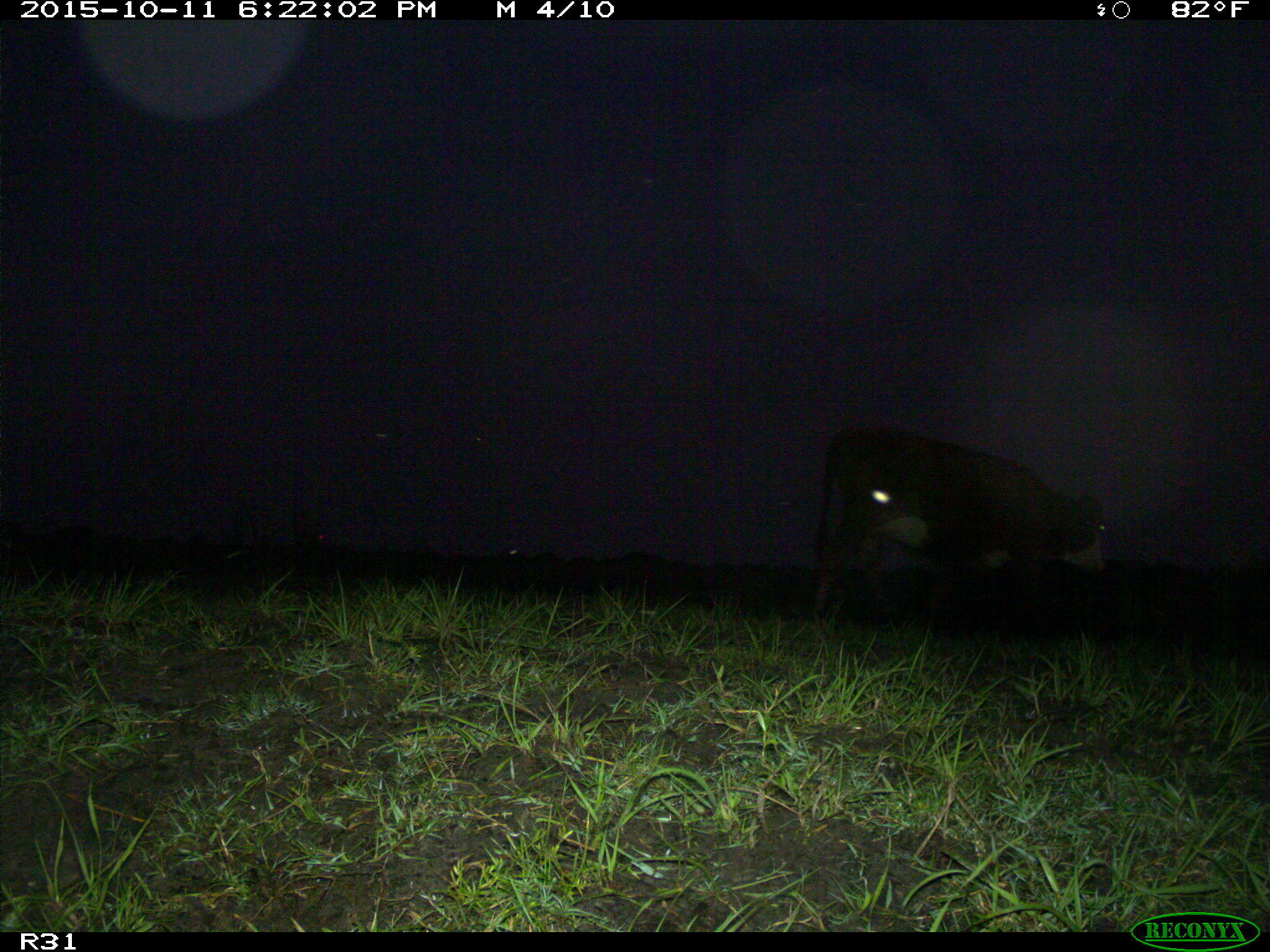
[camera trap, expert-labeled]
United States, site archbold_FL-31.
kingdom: Animalia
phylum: Chordata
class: Mammalia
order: Artiodactyla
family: Bovidae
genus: Bos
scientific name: Bos taurus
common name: domestic cow